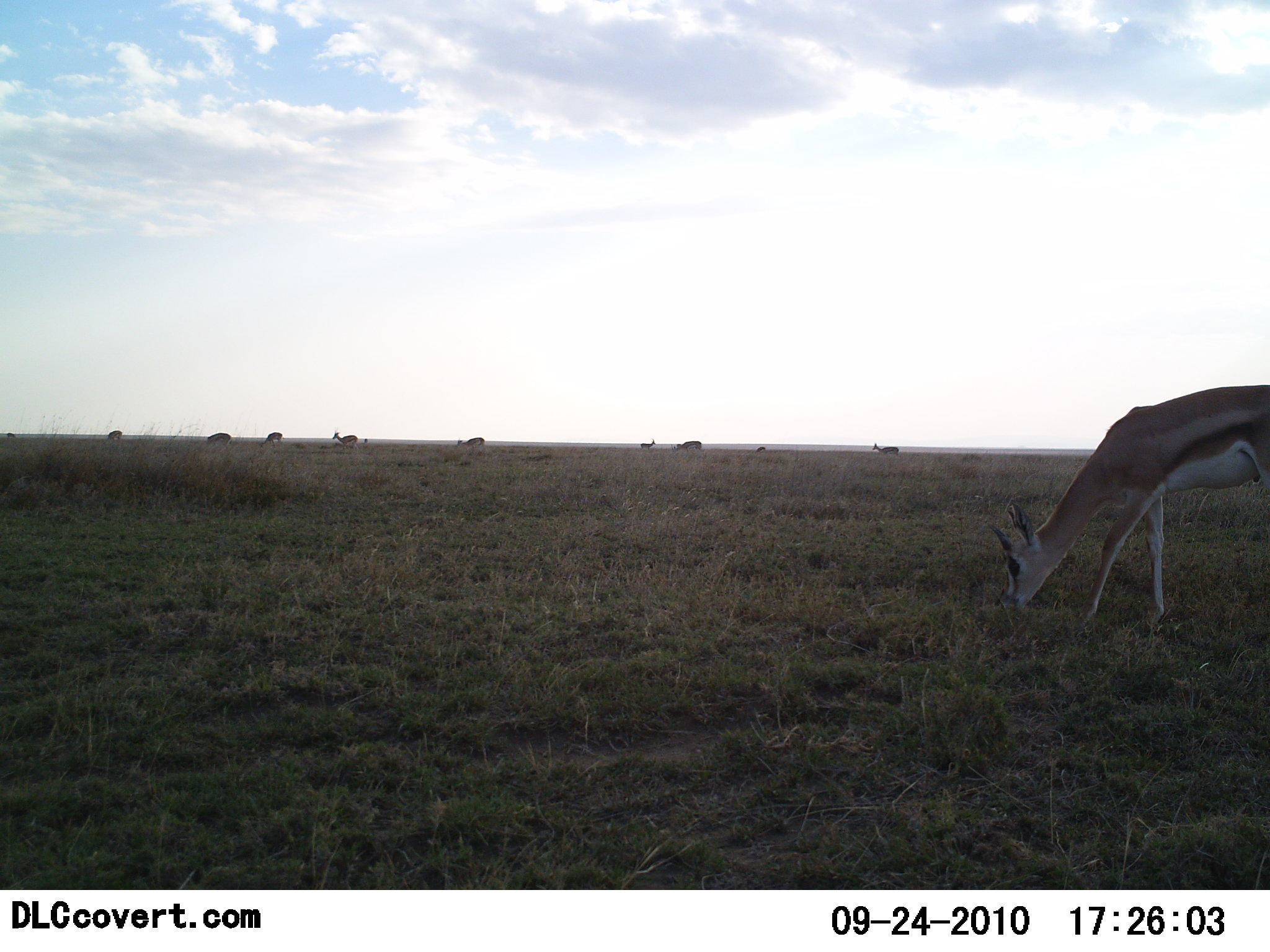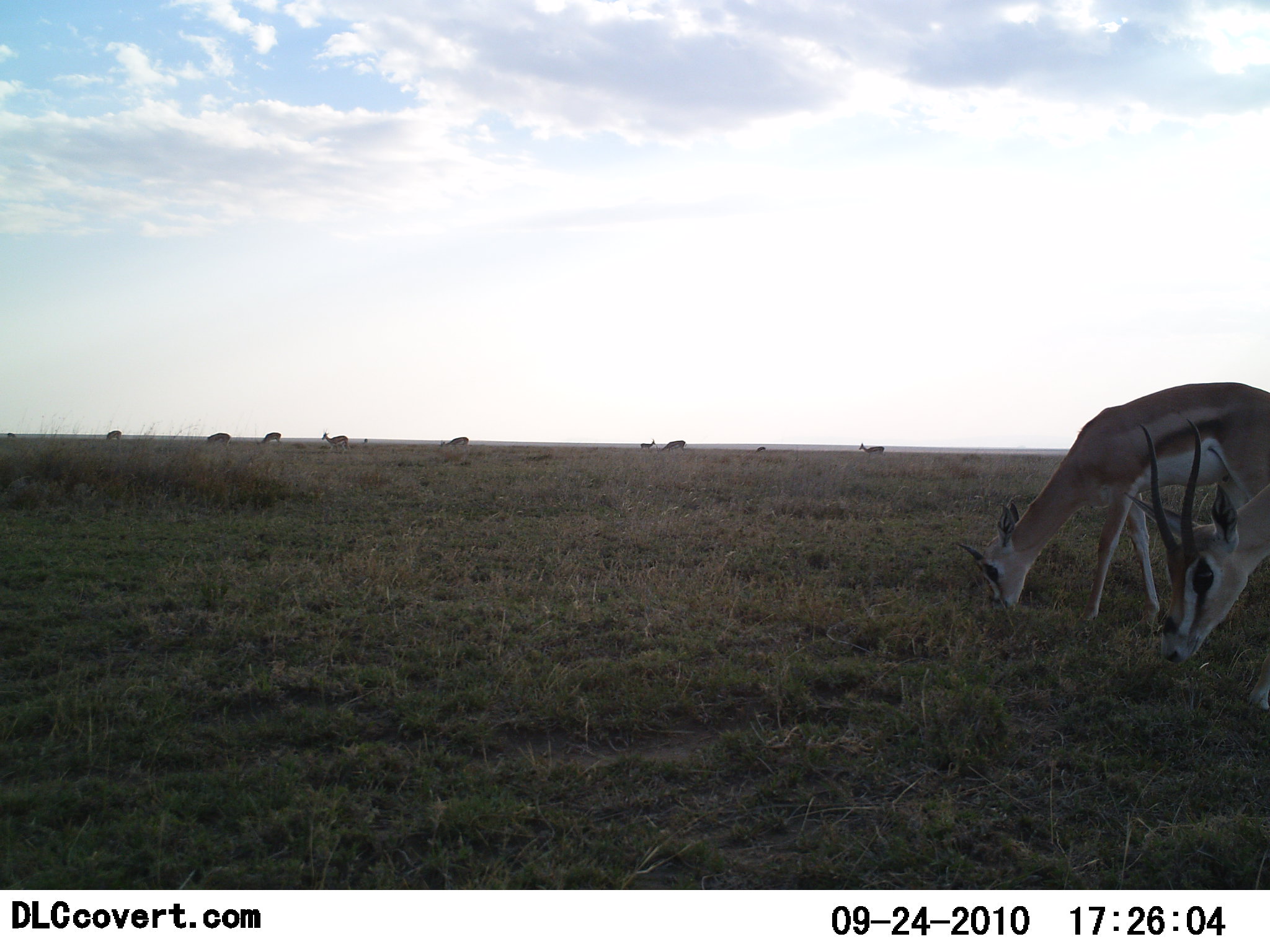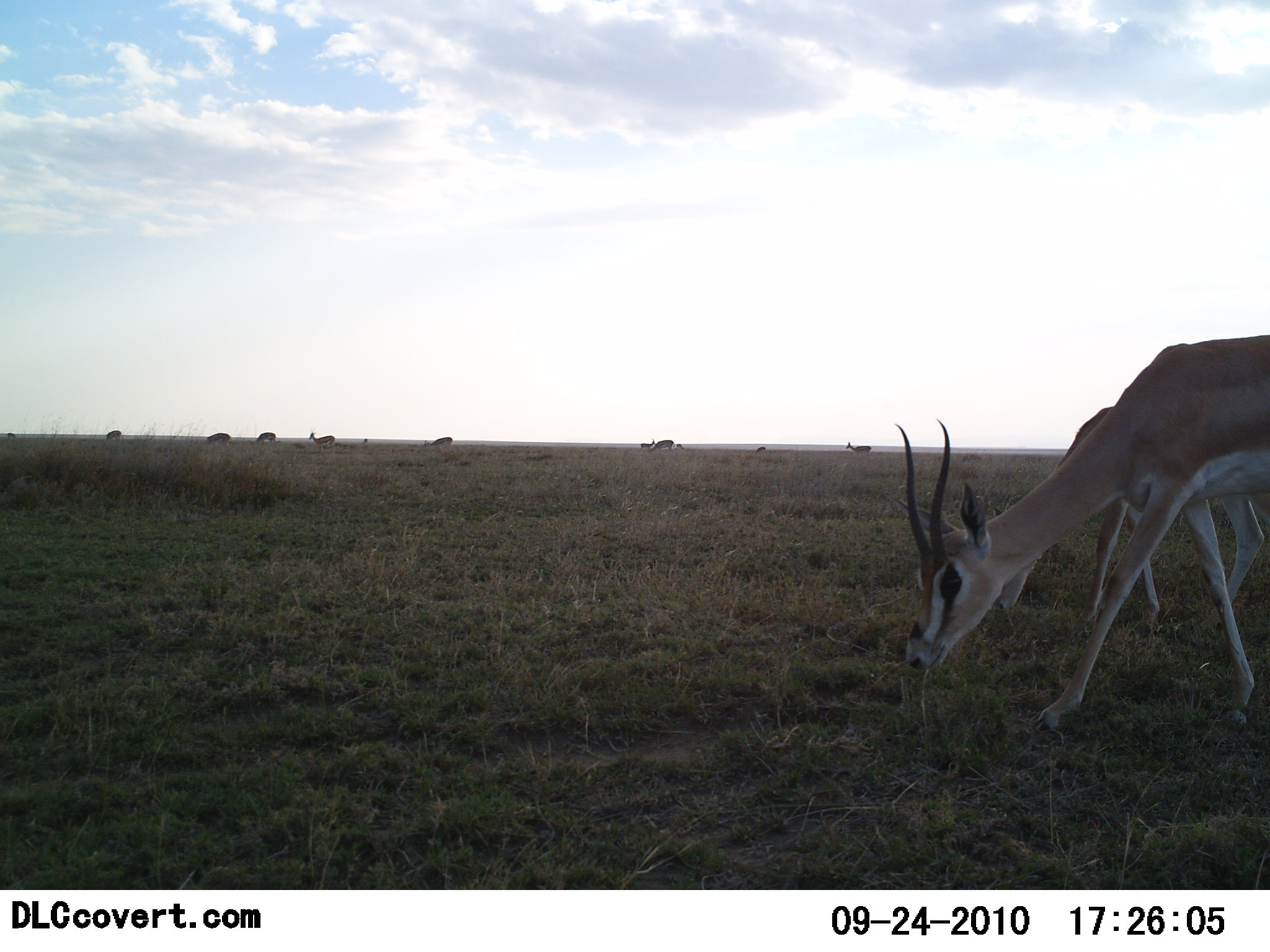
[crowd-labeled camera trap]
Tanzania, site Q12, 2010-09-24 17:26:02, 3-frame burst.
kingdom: Animalia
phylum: Chordata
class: Mammalia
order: Artiodactyla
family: Bovidae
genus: Nanger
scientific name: Nanger granti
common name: grant's gazelle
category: gazellegrants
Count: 10.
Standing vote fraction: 21%.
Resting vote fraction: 7%.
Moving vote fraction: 43%.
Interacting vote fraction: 0%.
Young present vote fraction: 0%.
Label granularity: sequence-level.